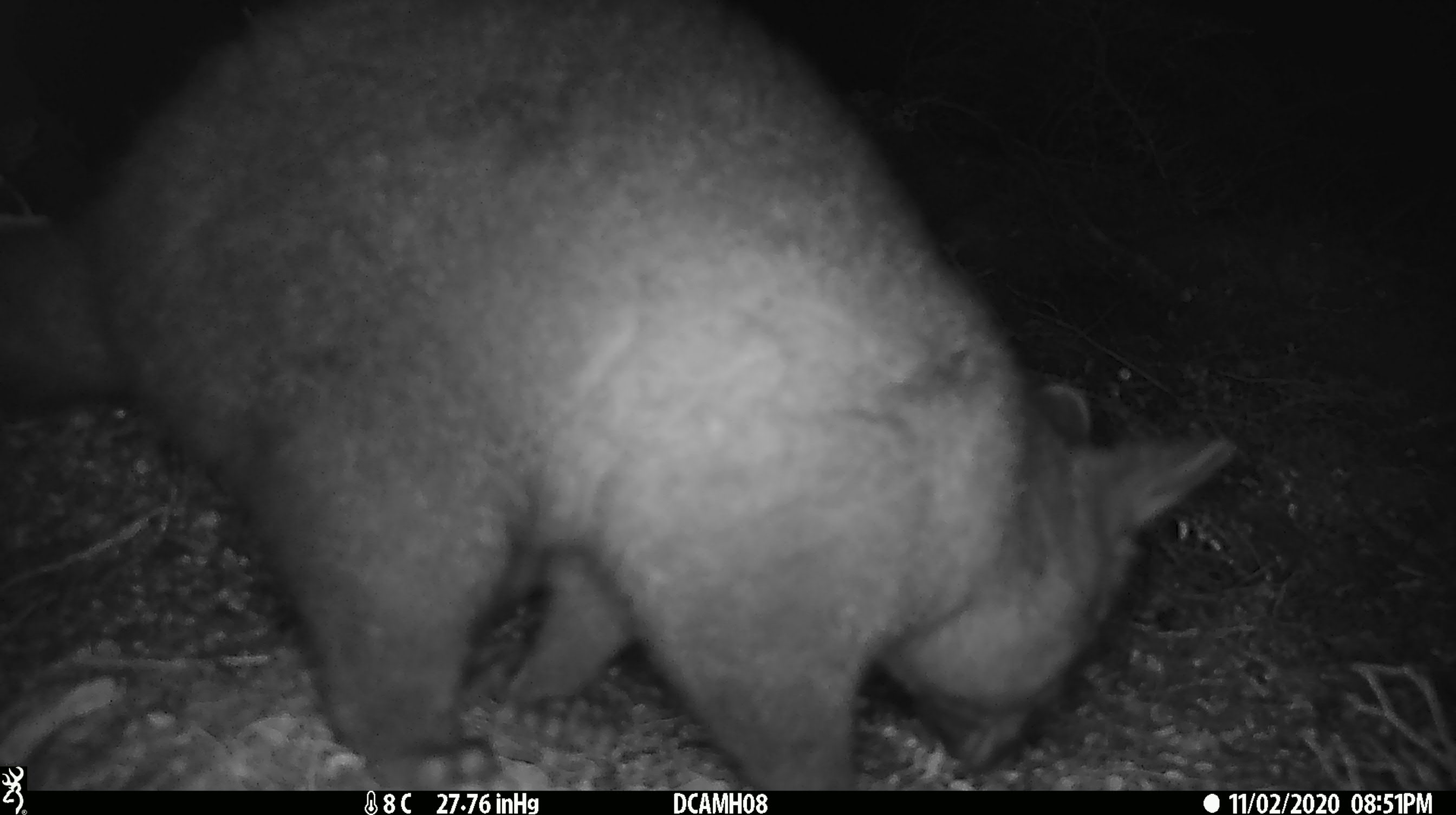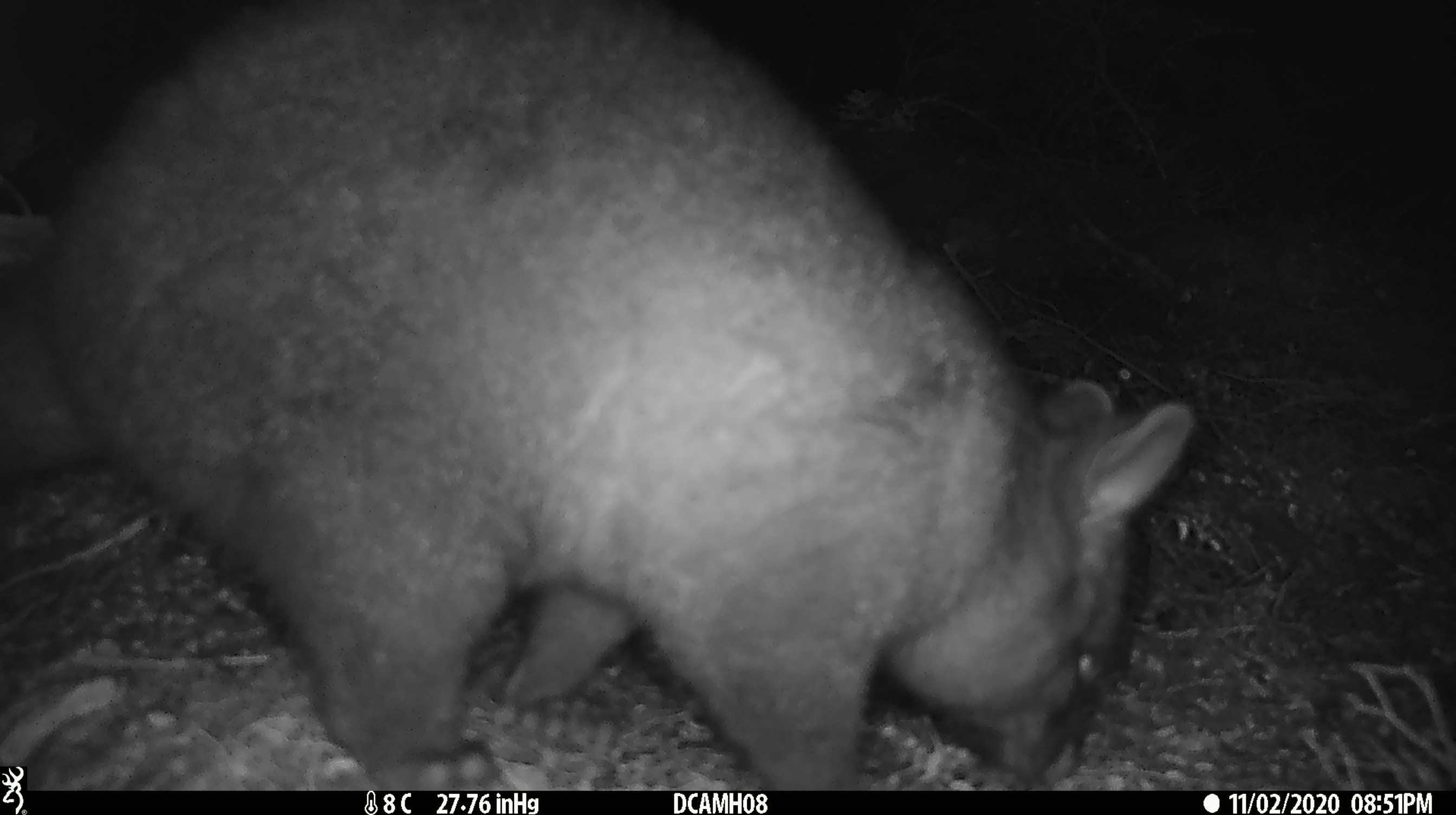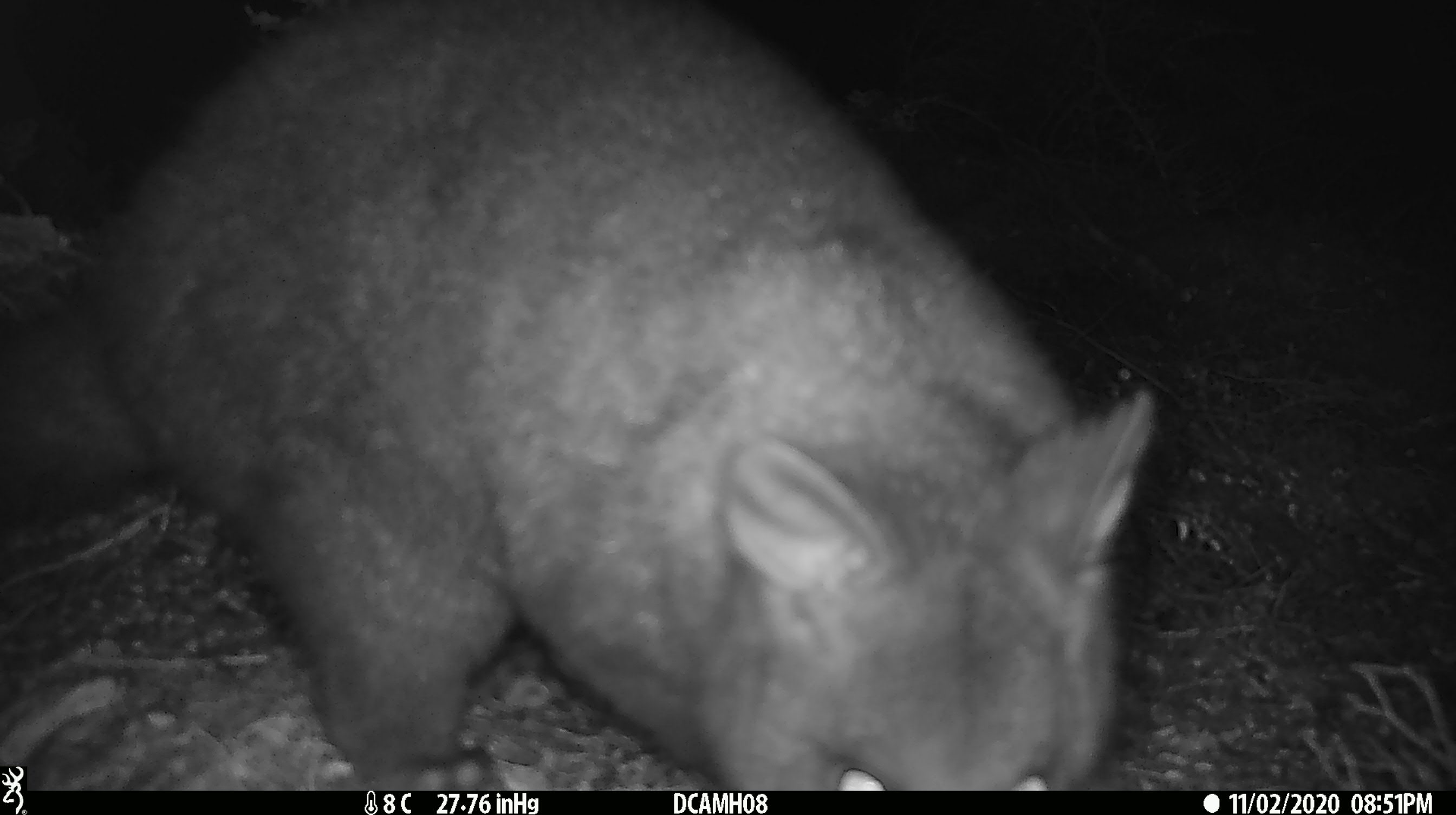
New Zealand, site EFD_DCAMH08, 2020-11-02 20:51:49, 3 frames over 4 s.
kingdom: Animalia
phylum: Chordata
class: Mammalia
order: Diprotodontia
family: Phalangeridae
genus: Trichosurus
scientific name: Trichosurus vulpecula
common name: common brushtail possum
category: possum